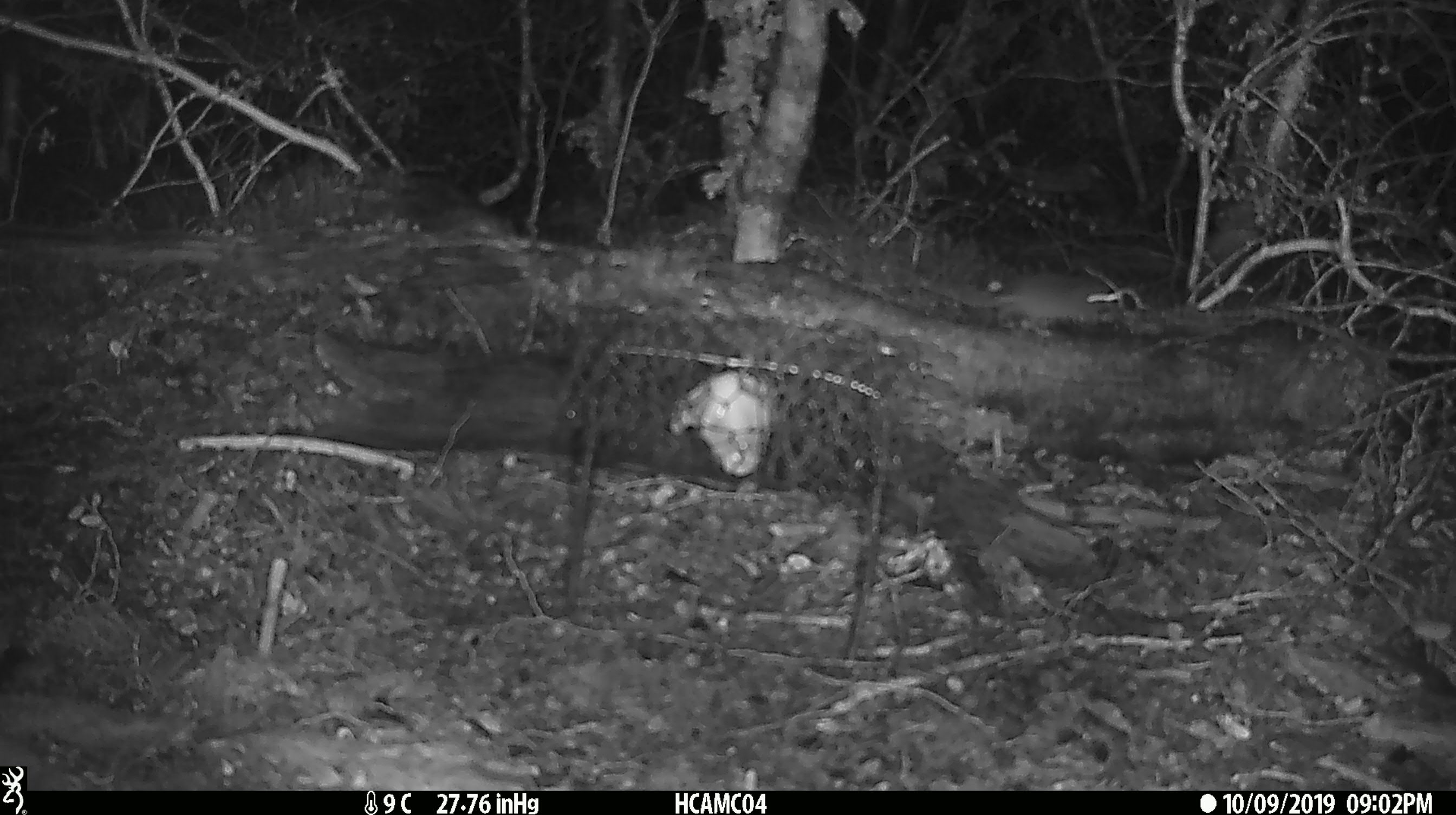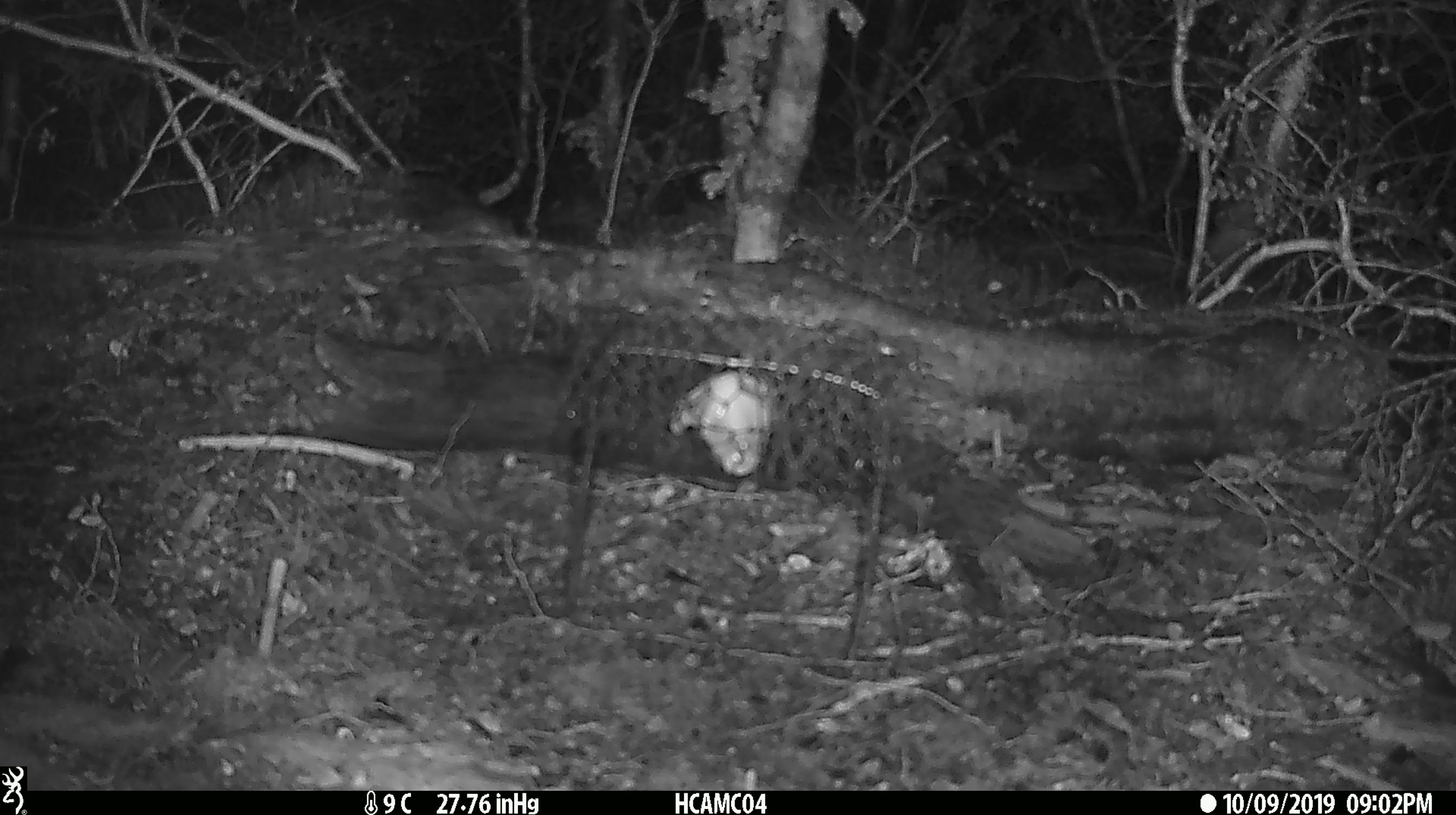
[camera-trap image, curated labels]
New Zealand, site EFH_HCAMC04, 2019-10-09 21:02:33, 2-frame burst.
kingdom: Animalia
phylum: Chordata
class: Mammalia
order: Rodentia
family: Muridae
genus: Mus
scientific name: Mus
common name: mouse